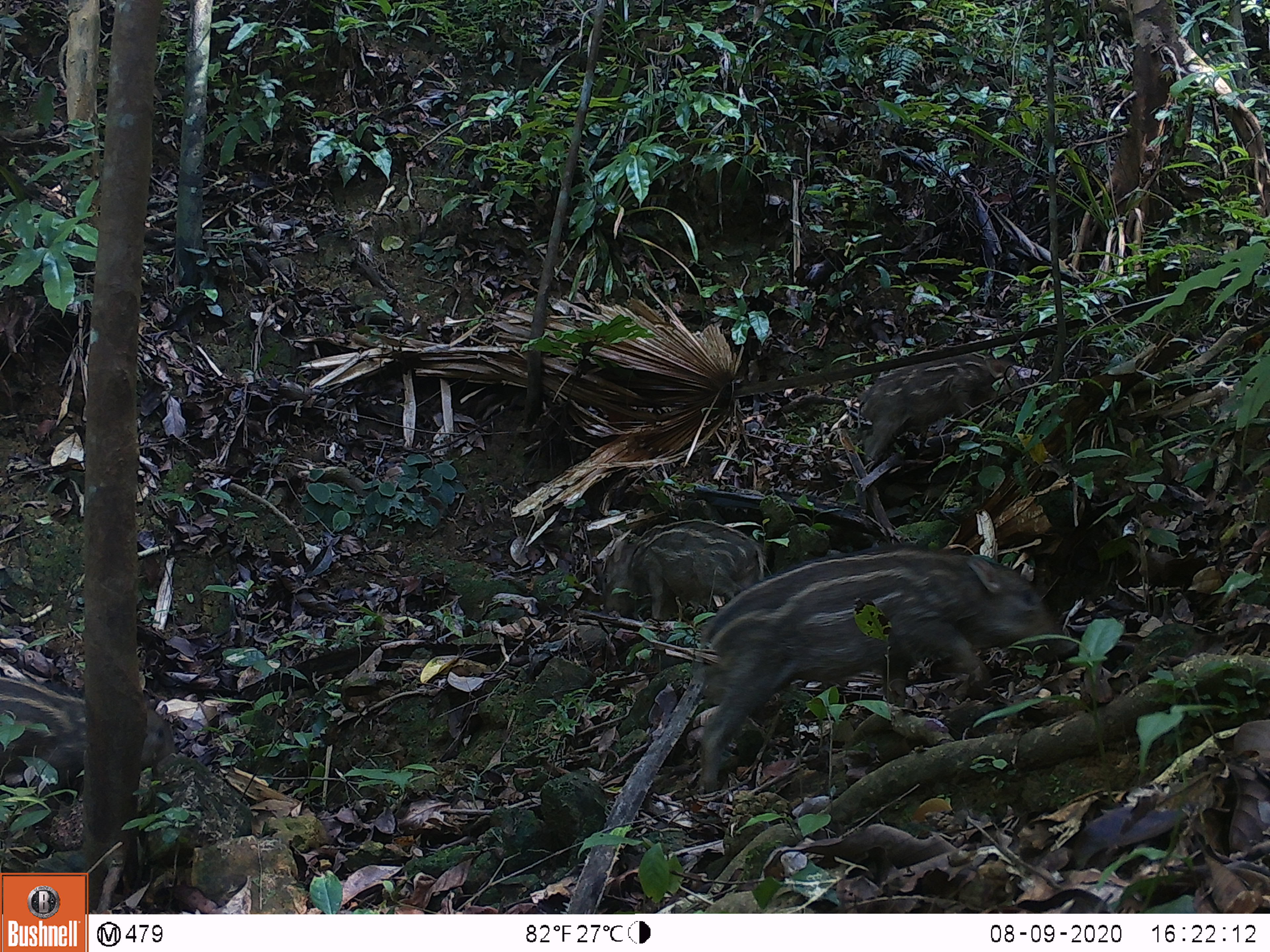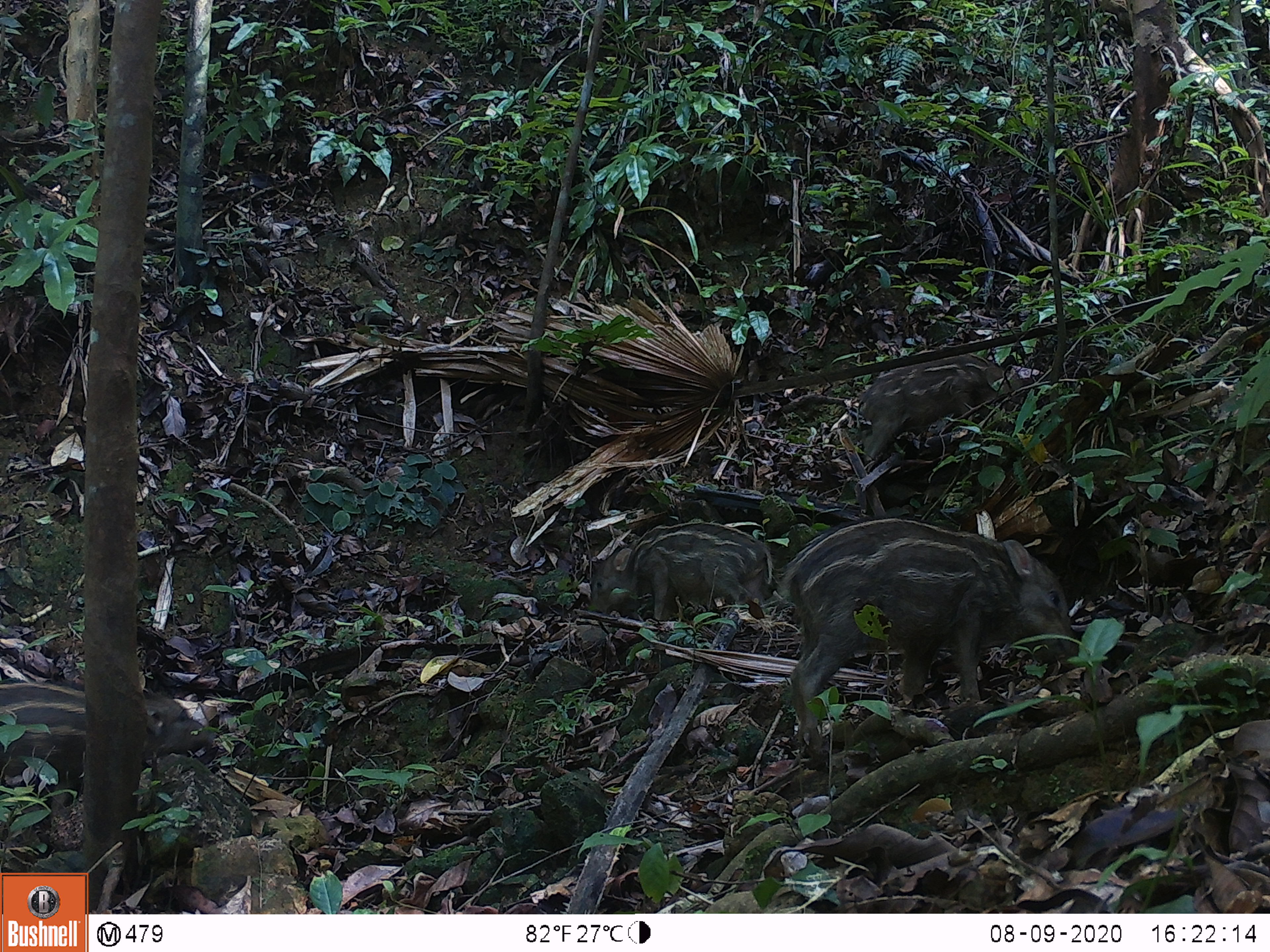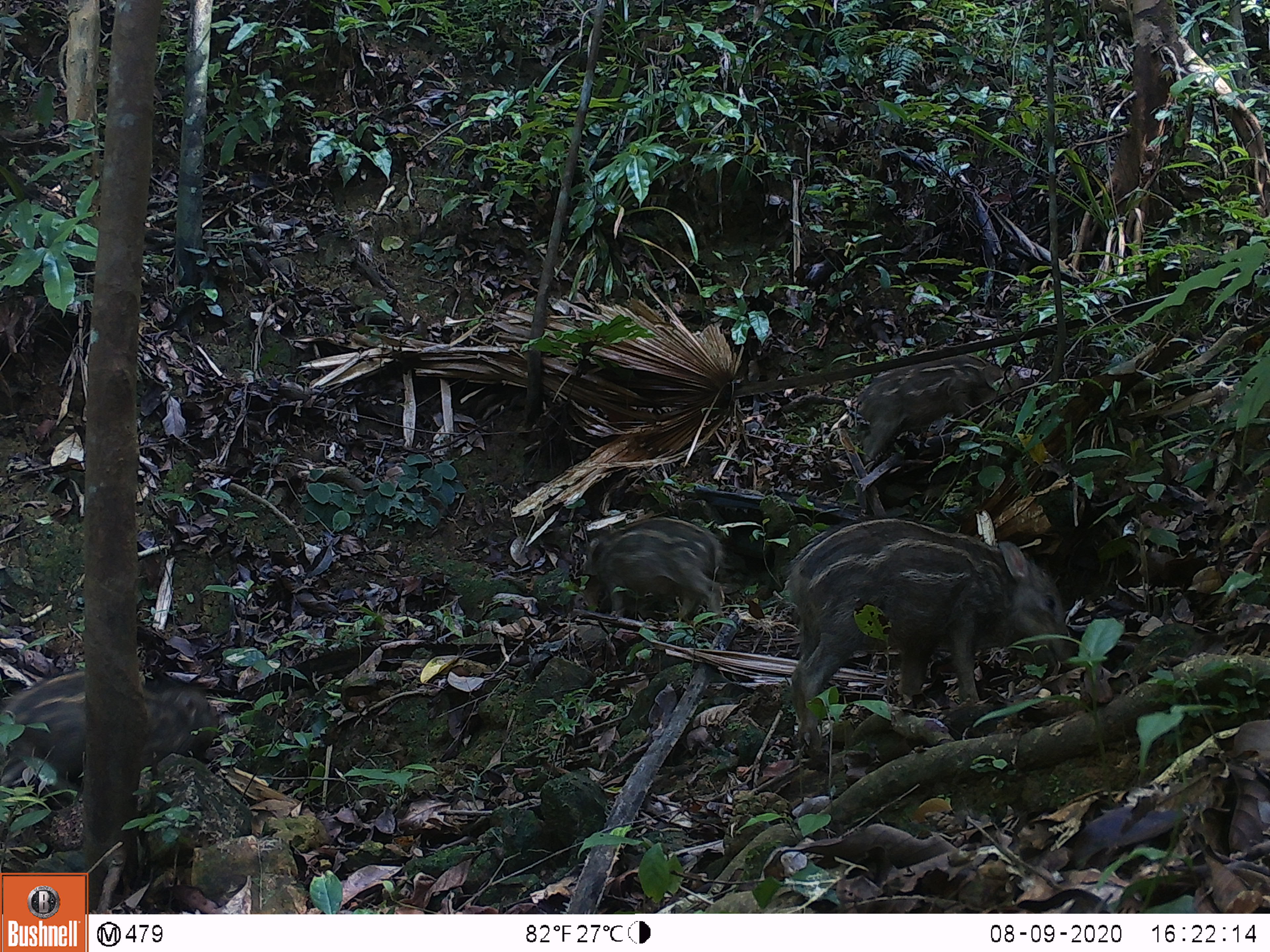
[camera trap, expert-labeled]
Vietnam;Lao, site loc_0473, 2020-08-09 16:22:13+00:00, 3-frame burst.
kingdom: Animalia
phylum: Chordata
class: Mammalia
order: Artiodactyla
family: Suidae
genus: Sus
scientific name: Sus scrofa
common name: eurasian wild pig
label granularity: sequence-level